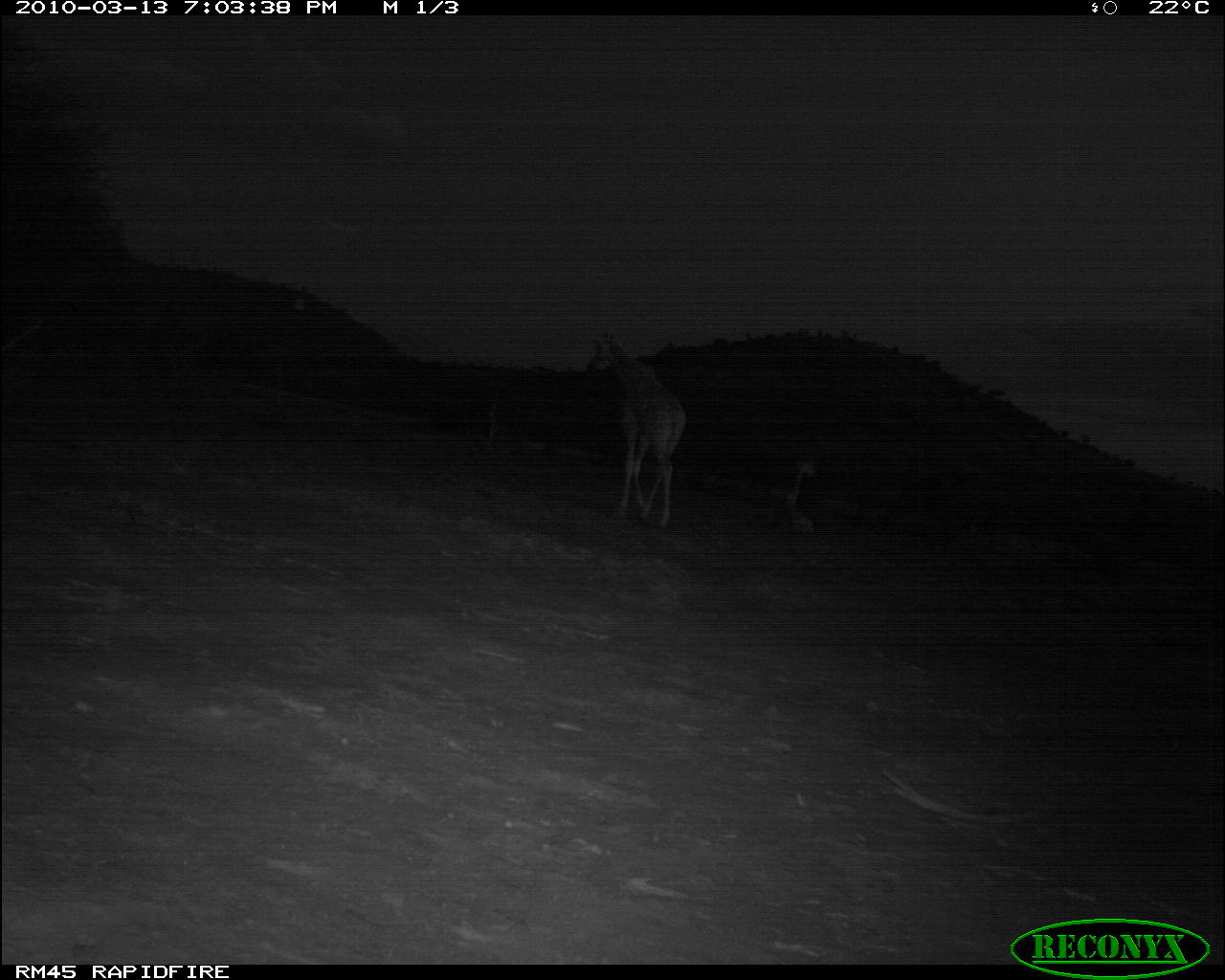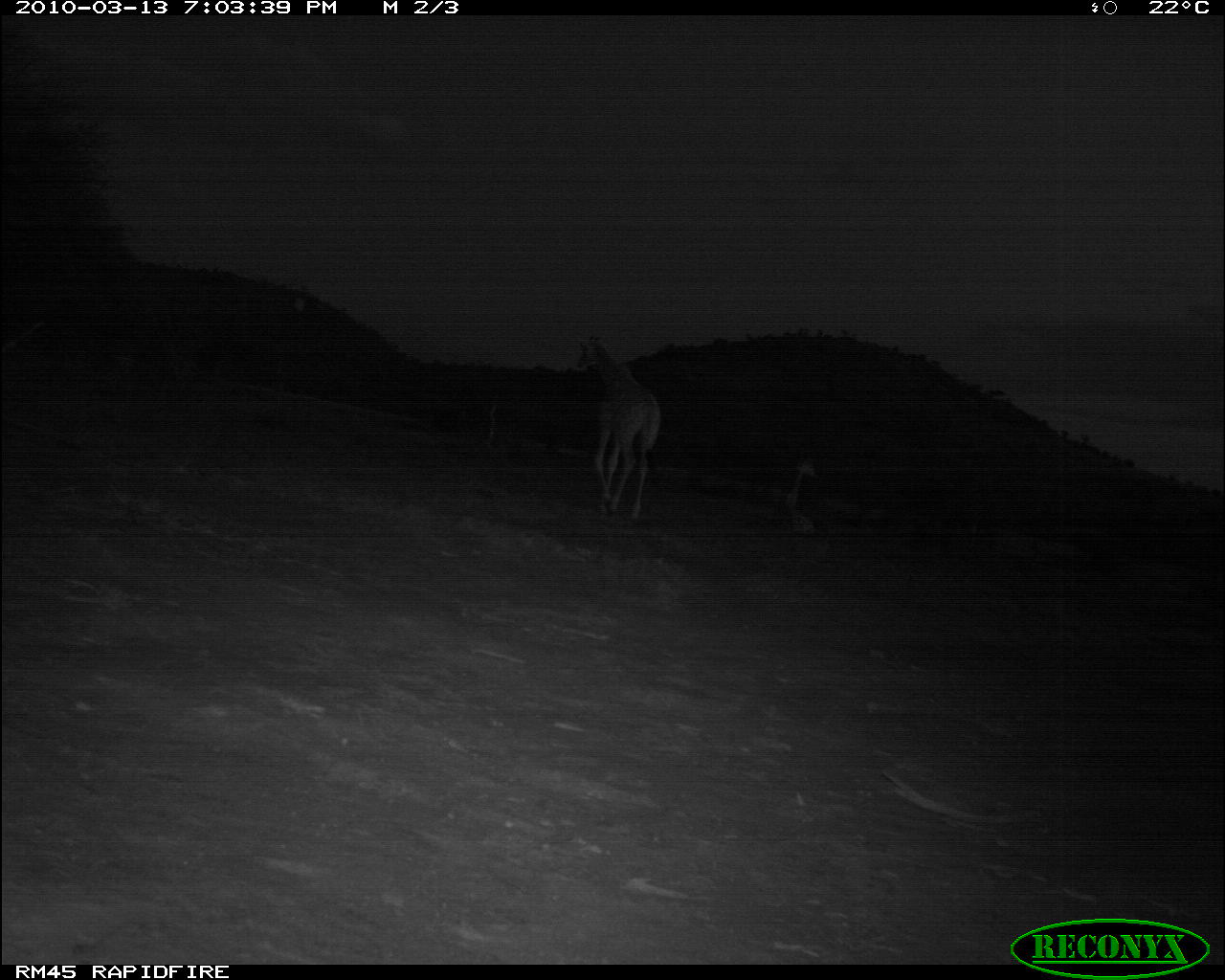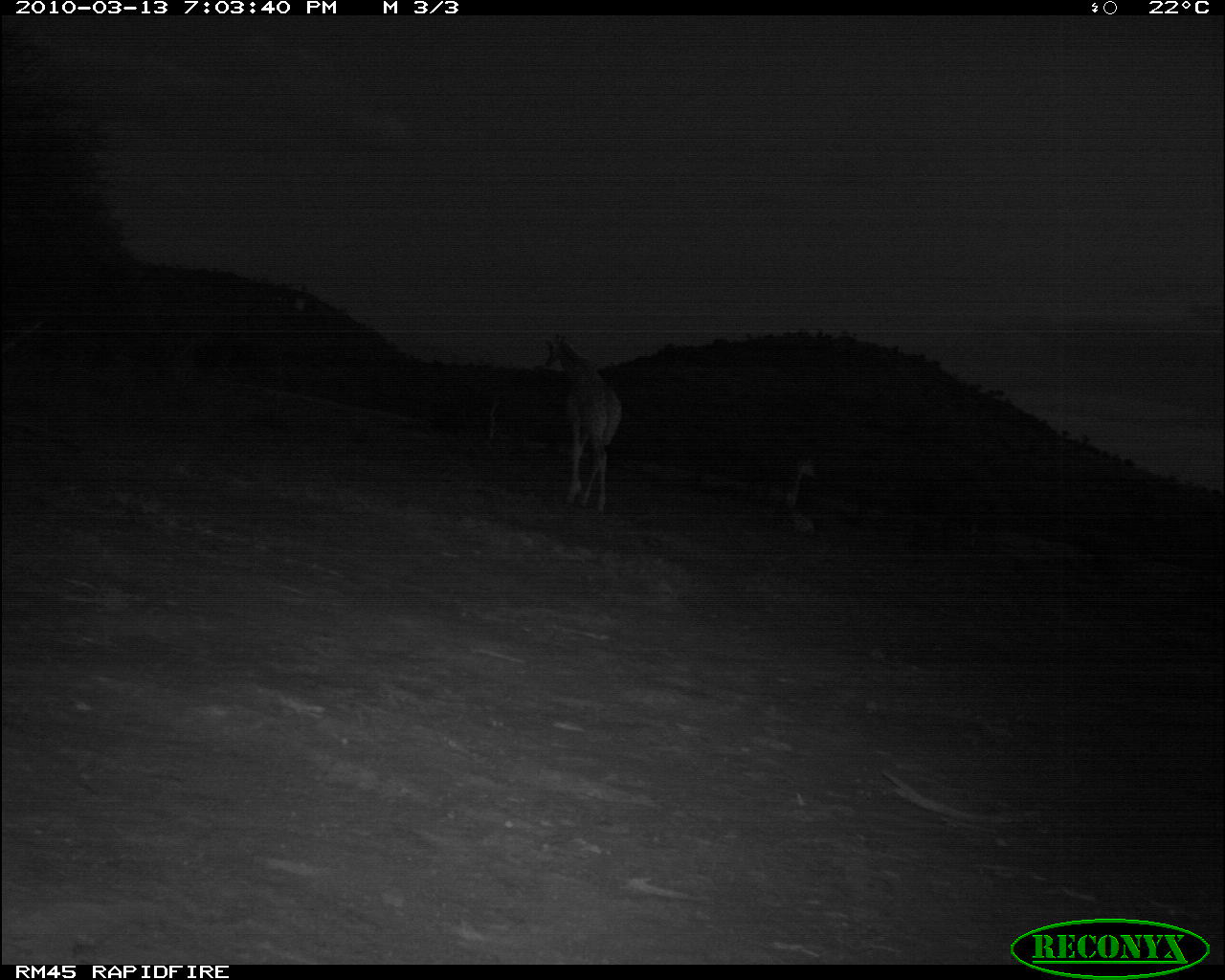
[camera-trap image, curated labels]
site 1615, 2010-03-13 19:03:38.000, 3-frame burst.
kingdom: Animalia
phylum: Chordata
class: Mammalia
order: Artiodactyla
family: Giraffidae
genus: Giraffa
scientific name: Giraffa camelopardalis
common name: giraffe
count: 2